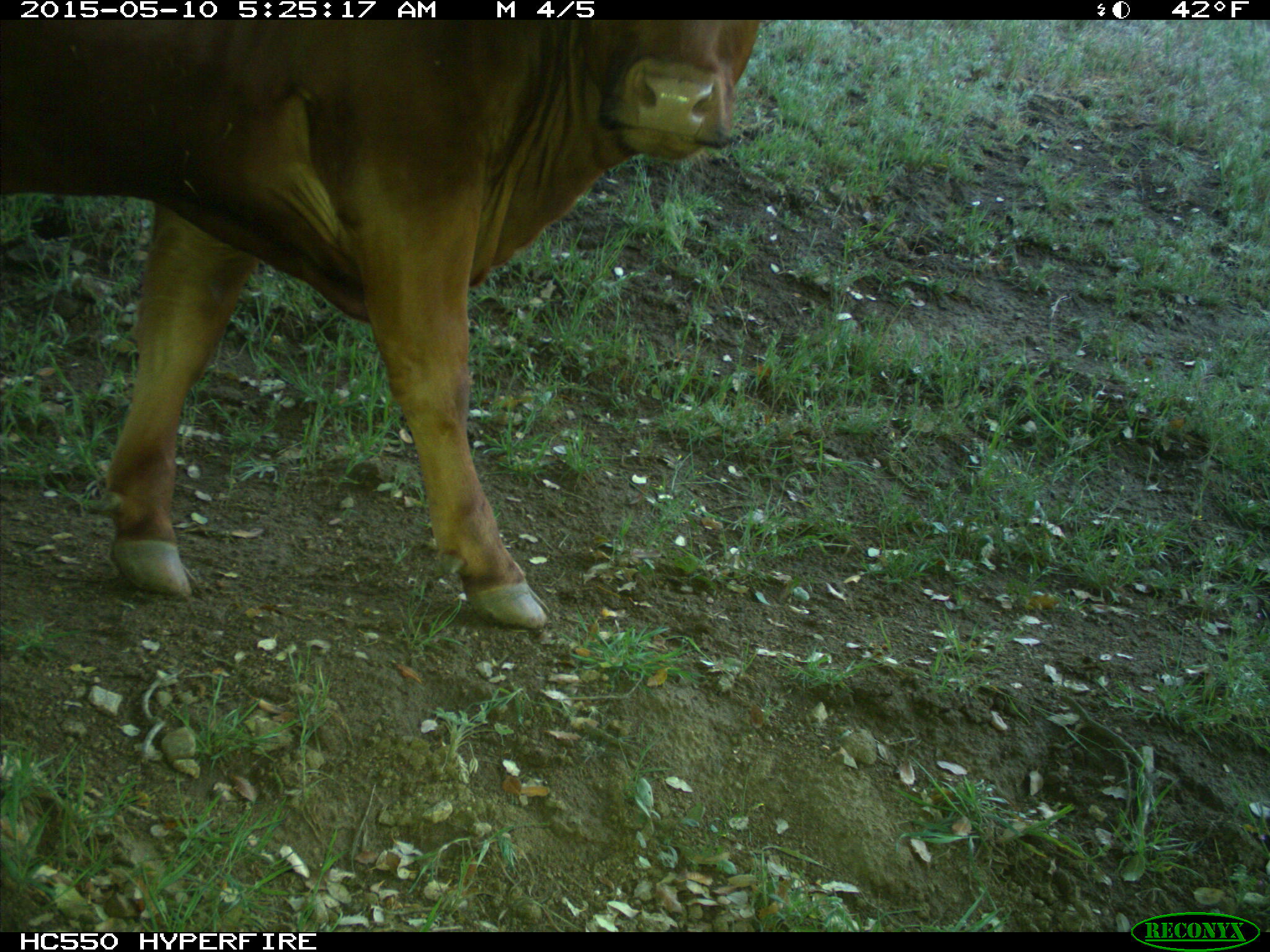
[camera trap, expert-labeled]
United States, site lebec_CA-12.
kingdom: Animalia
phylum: Chordata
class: Mammalia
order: Artiodactyla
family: Bovidae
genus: Bos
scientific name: Bos taurus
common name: domestic cow